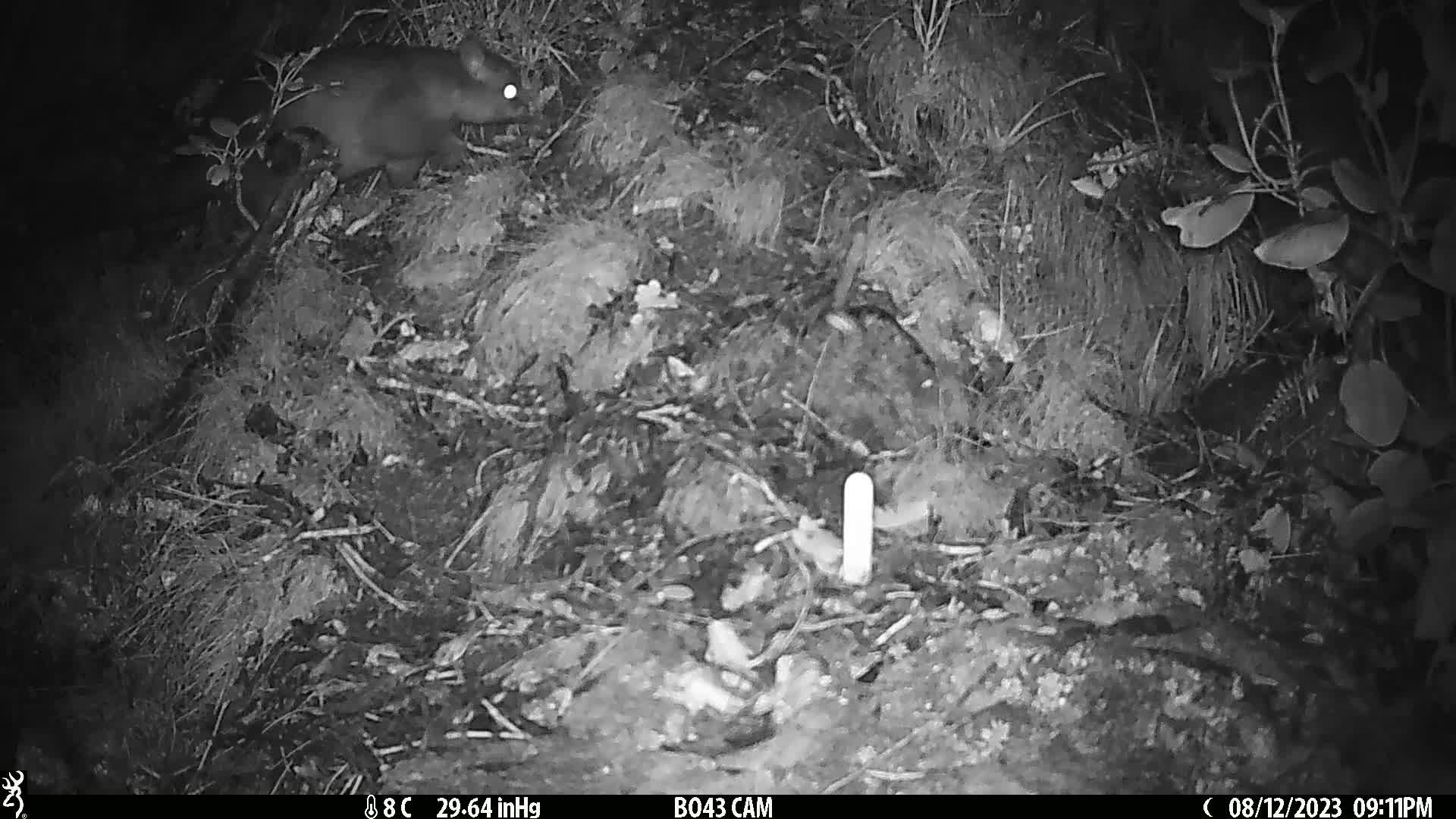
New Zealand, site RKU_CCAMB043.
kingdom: Animalia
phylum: Chordata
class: Mammalia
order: Diprotodontia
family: Phalangeridae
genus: Trichosurus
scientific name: Trichosurus vulpecula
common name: common brushtail possum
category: possum